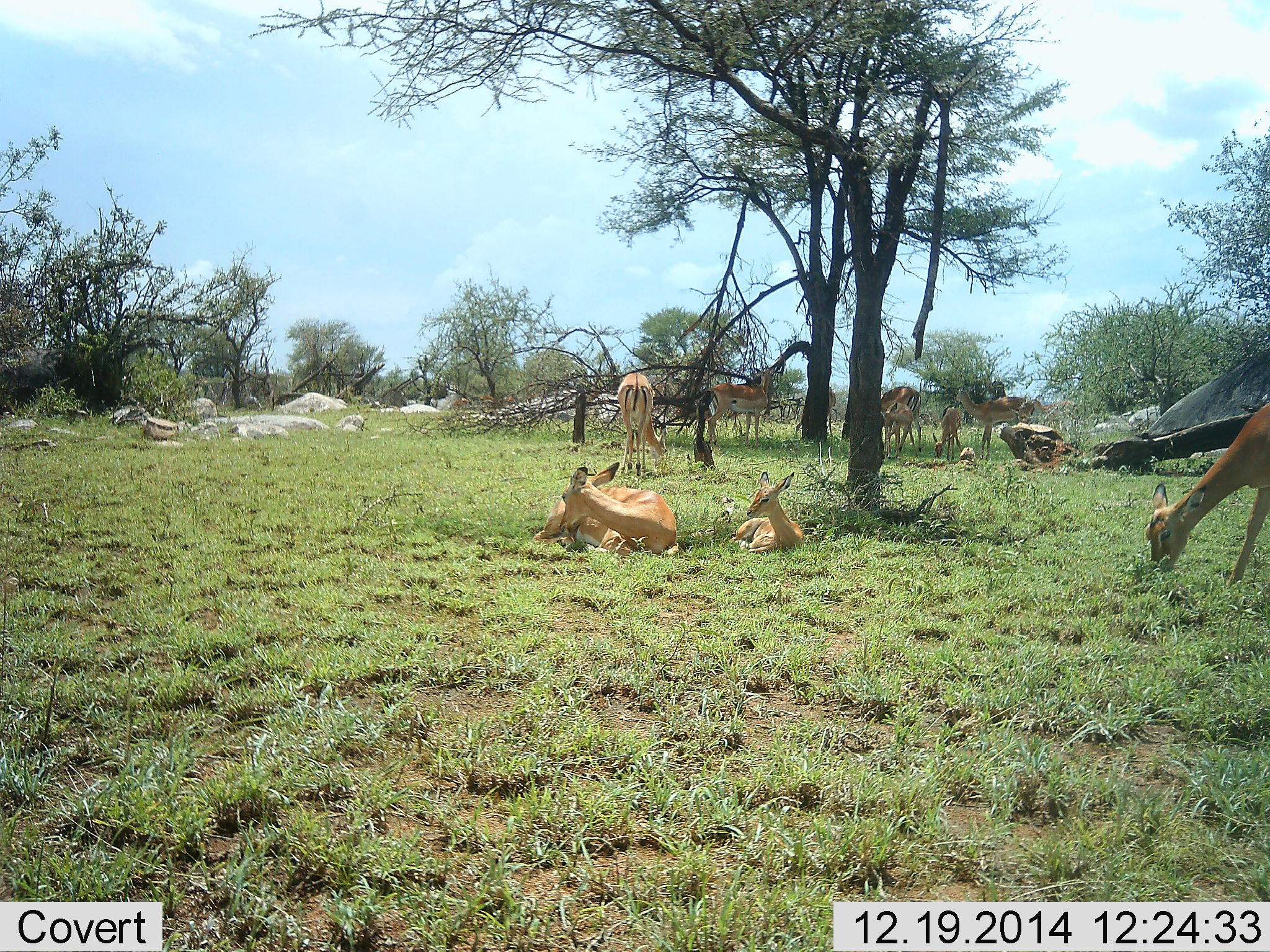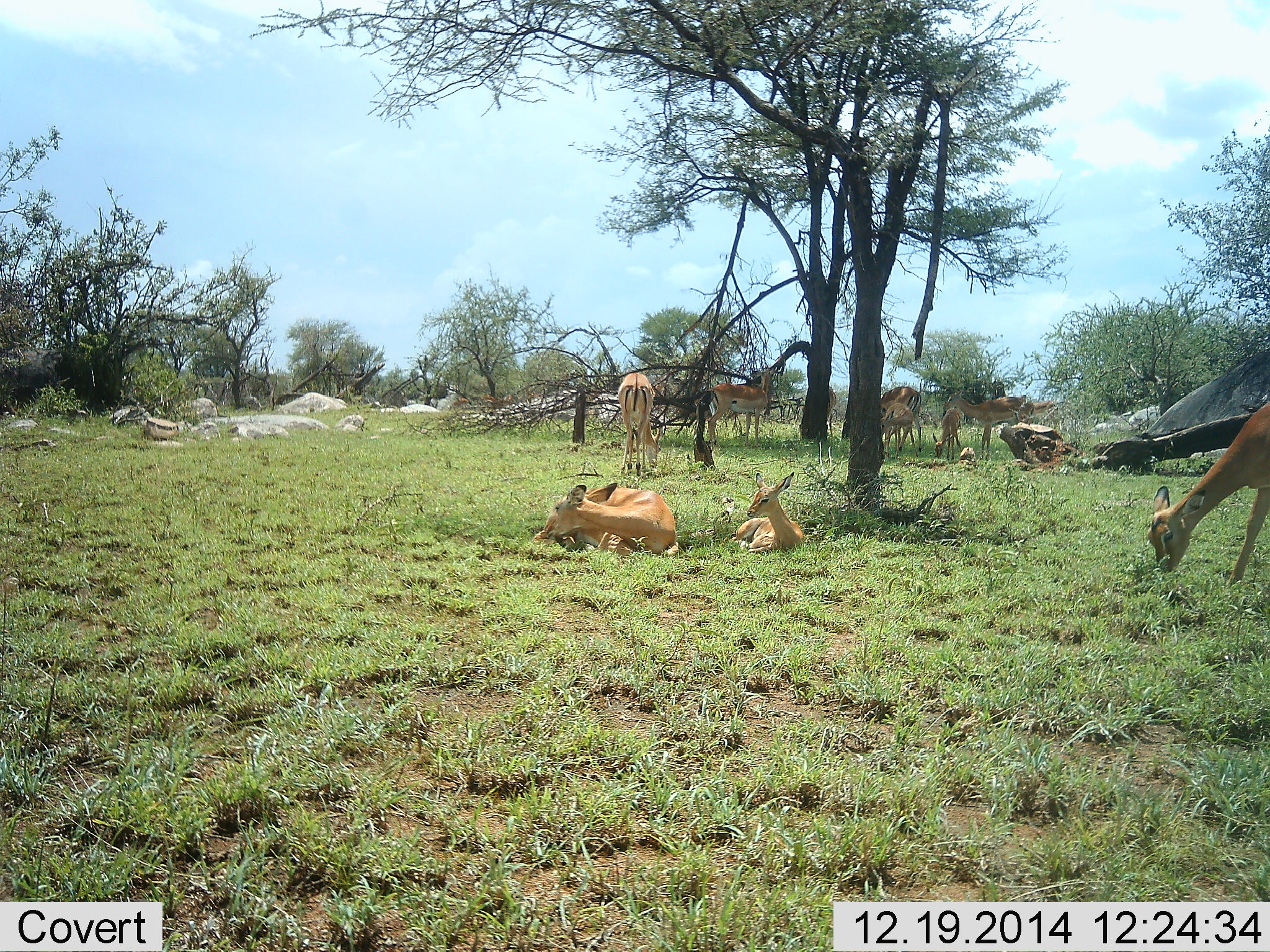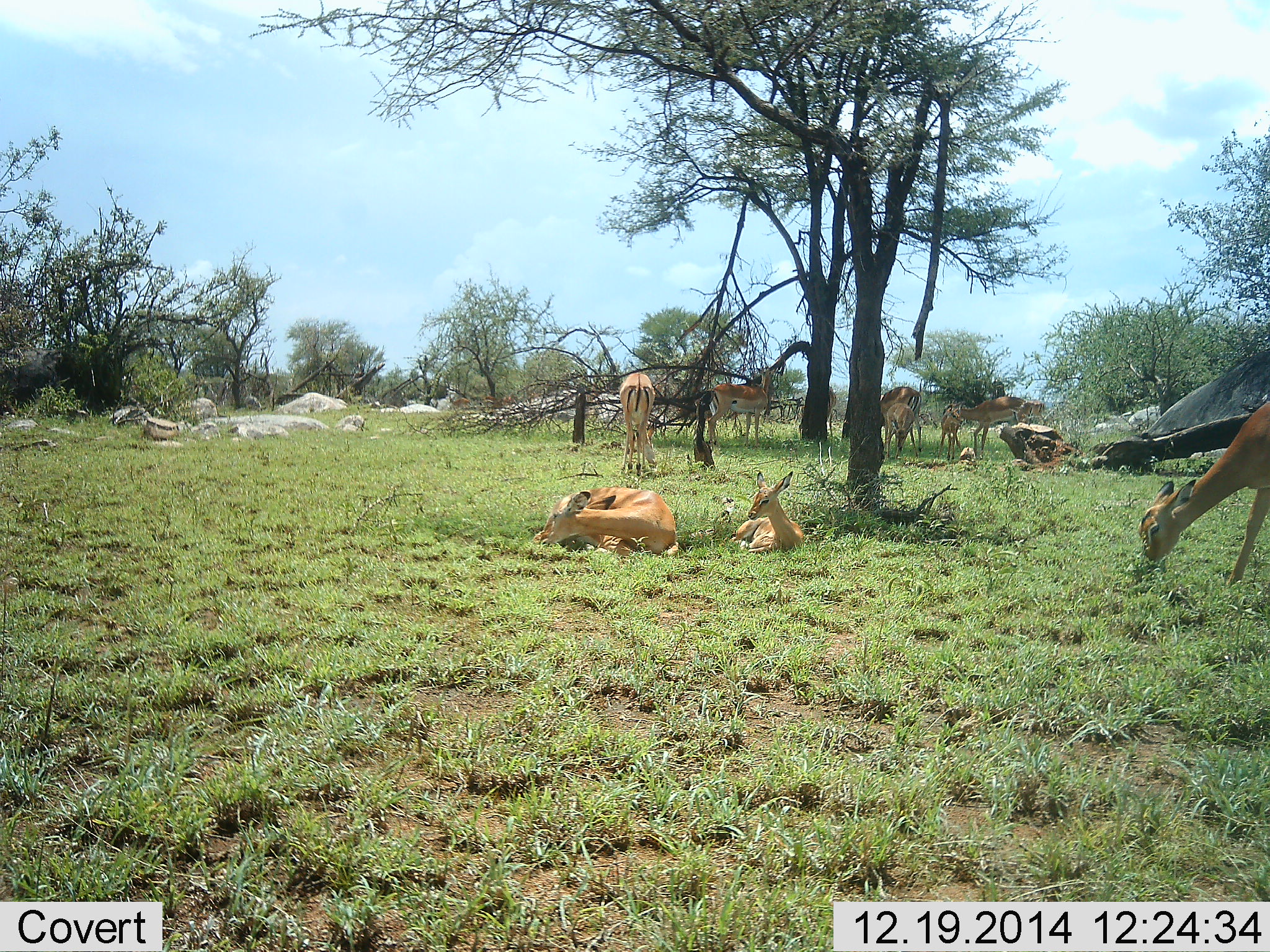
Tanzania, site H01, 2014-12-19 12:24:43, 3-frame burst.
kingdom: Animalia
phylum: Chordata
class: Mammalia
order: Artiodactyla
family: Bovidae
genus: Aepyceros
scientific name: Aepyceros melampus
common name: impala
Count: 8.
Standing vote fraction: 30%.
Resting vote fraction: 90%.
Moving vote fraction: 10%.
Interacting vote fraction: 0%.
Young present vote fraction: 70%.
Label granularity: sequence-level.